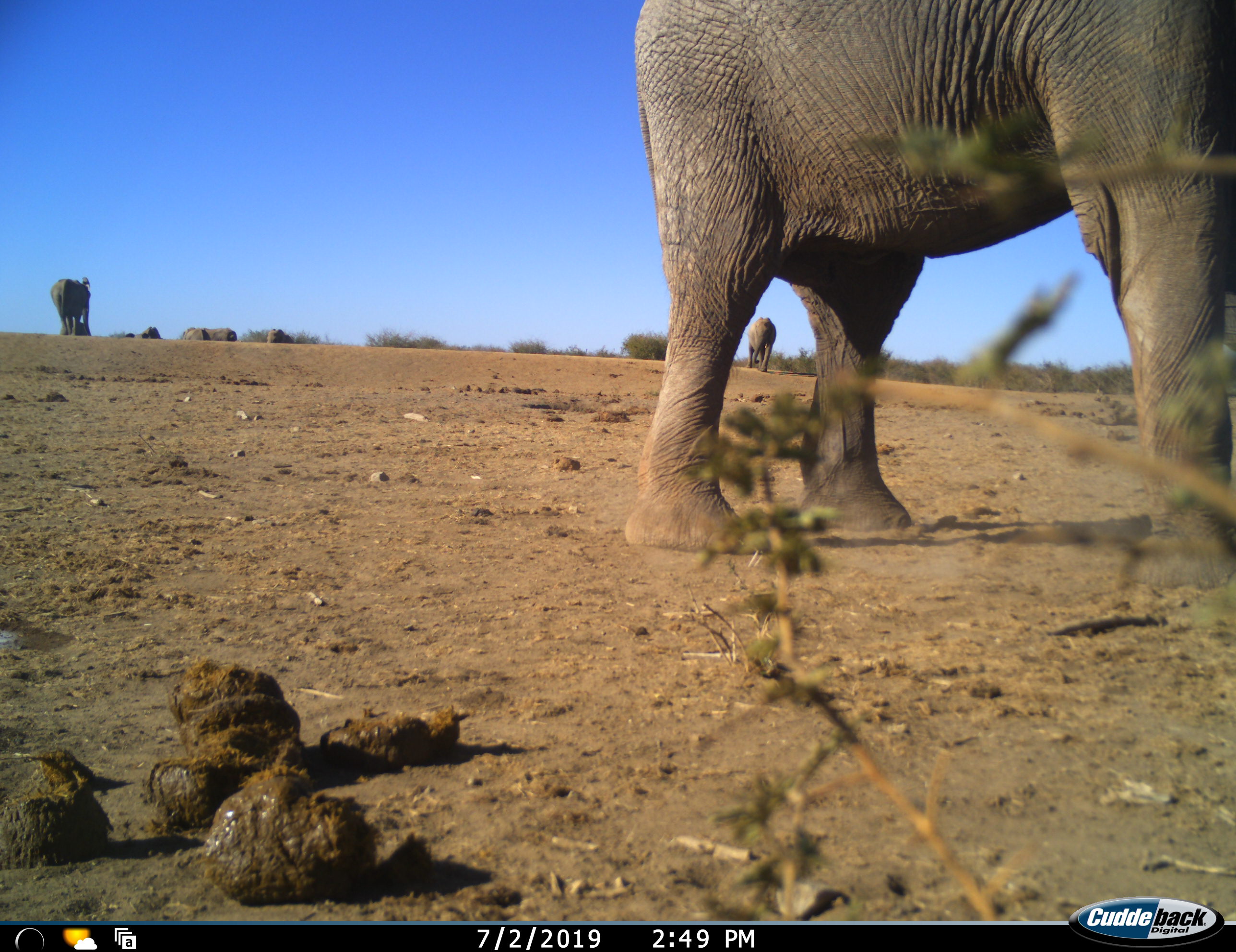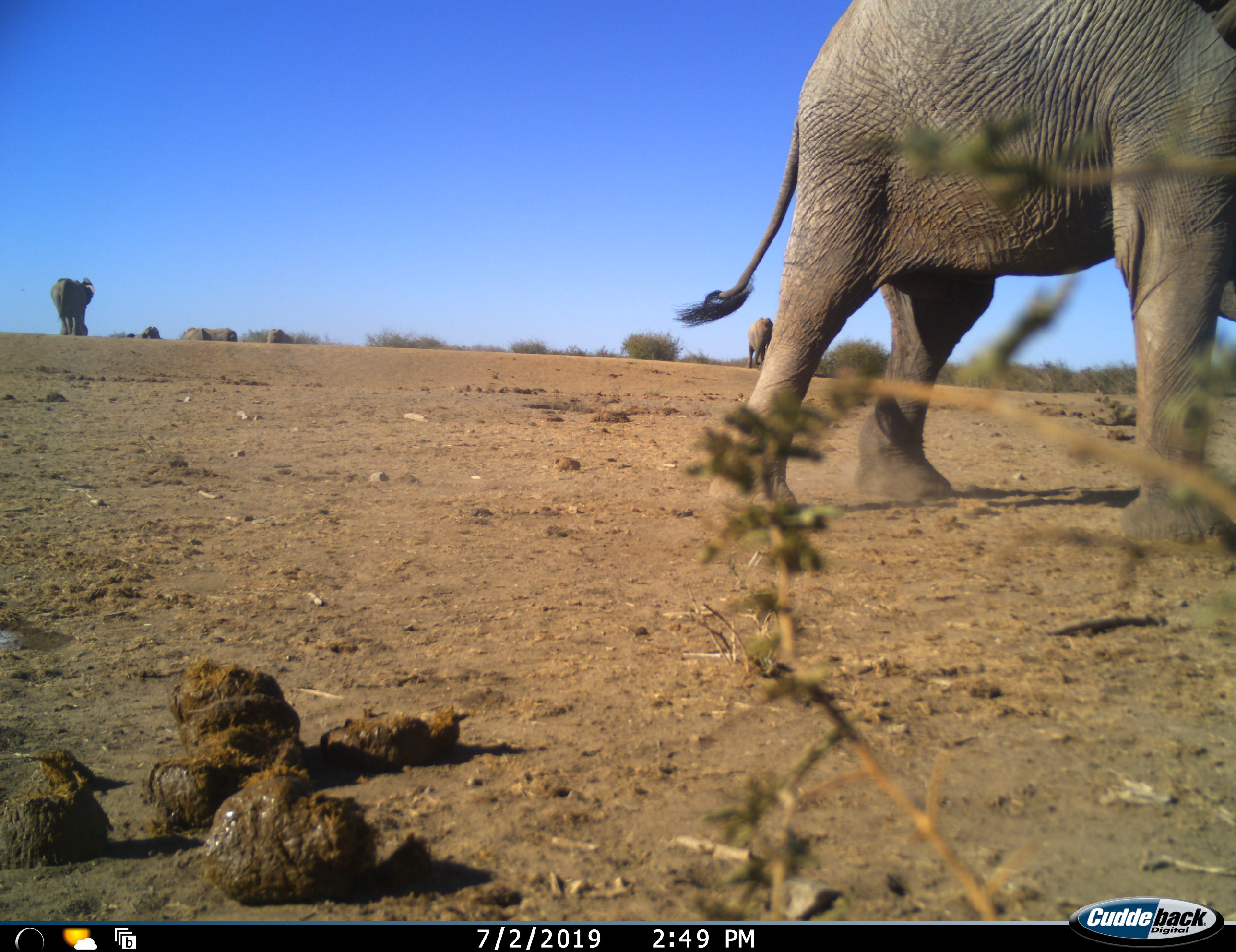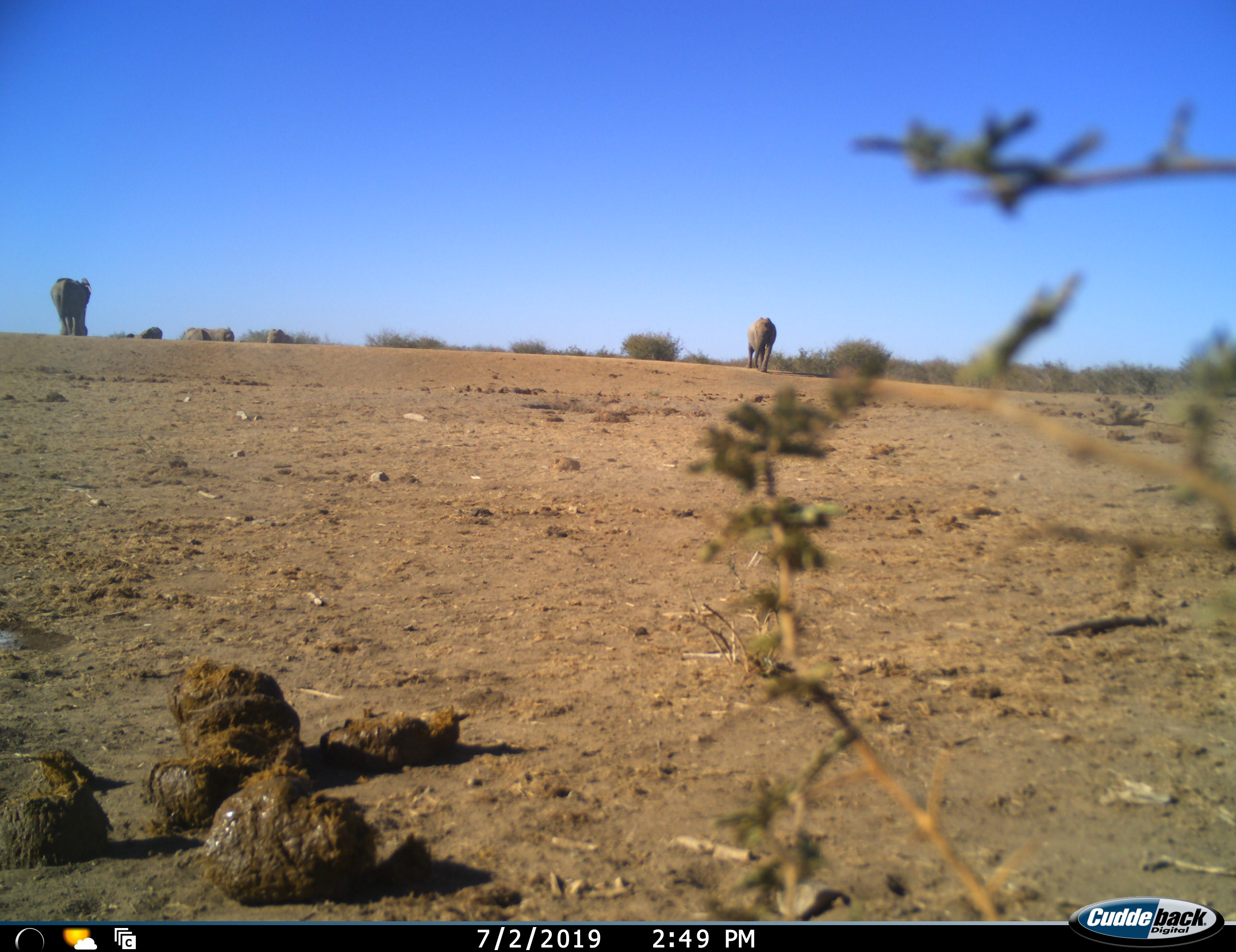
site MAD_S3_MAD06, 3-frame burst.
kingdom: Animalia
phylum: Chordata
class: Mammalia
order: Proboscidea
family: Elephantidae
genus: Loxodonta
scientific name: Loxodonta africana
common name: african bush elephant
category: elephant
Elephant (african bush elephant) (Loxodonta africana), count 6. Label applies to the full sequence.